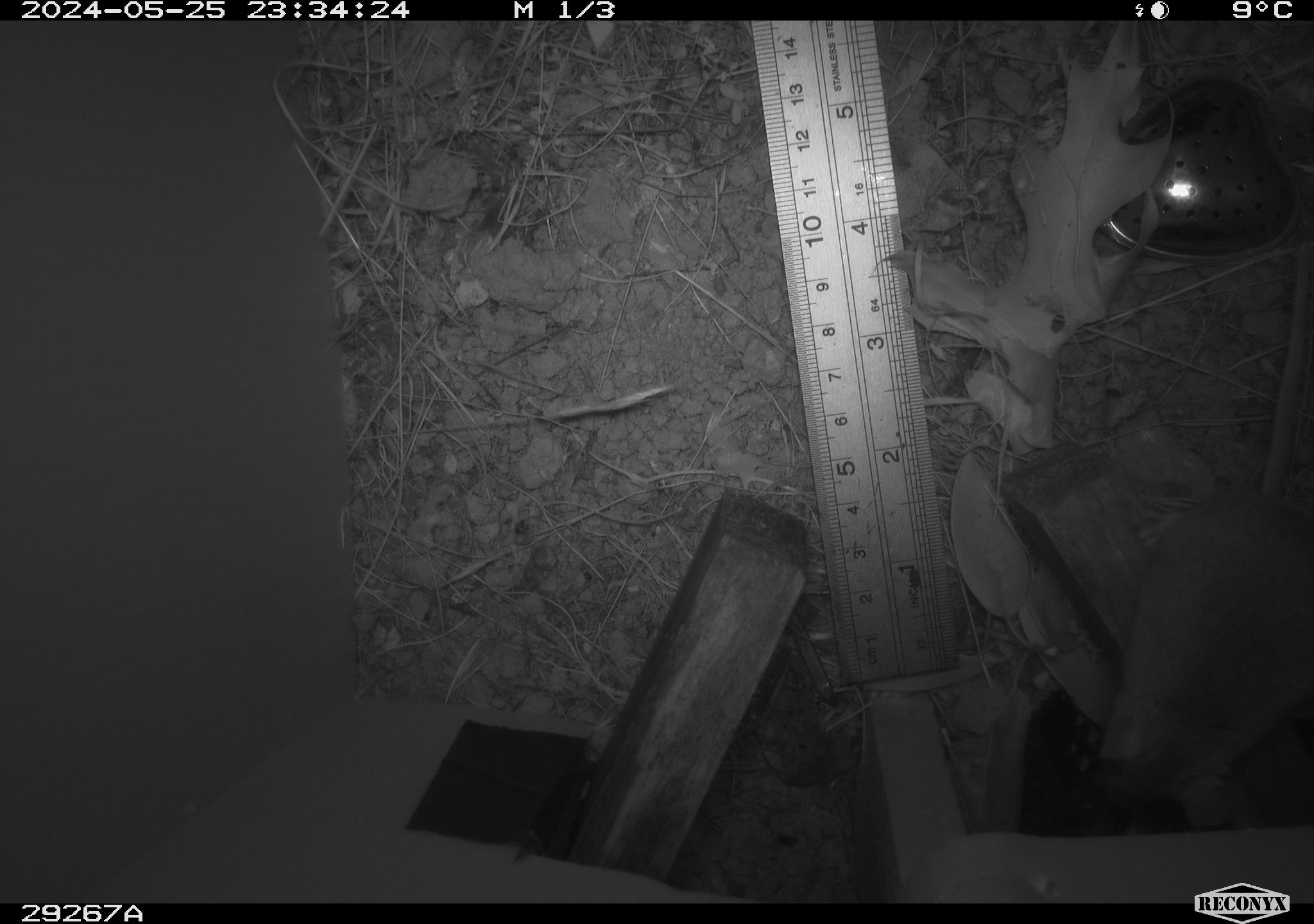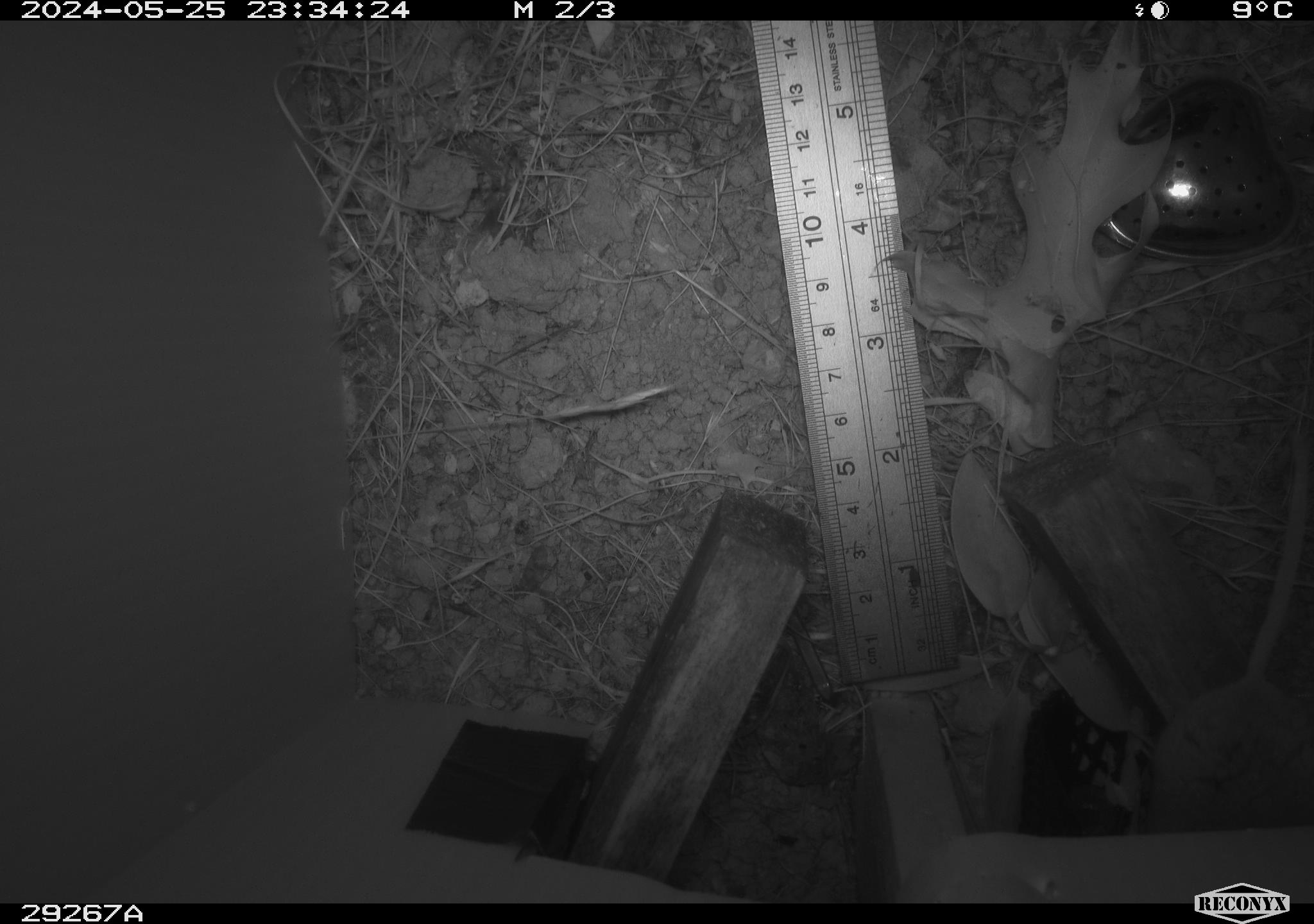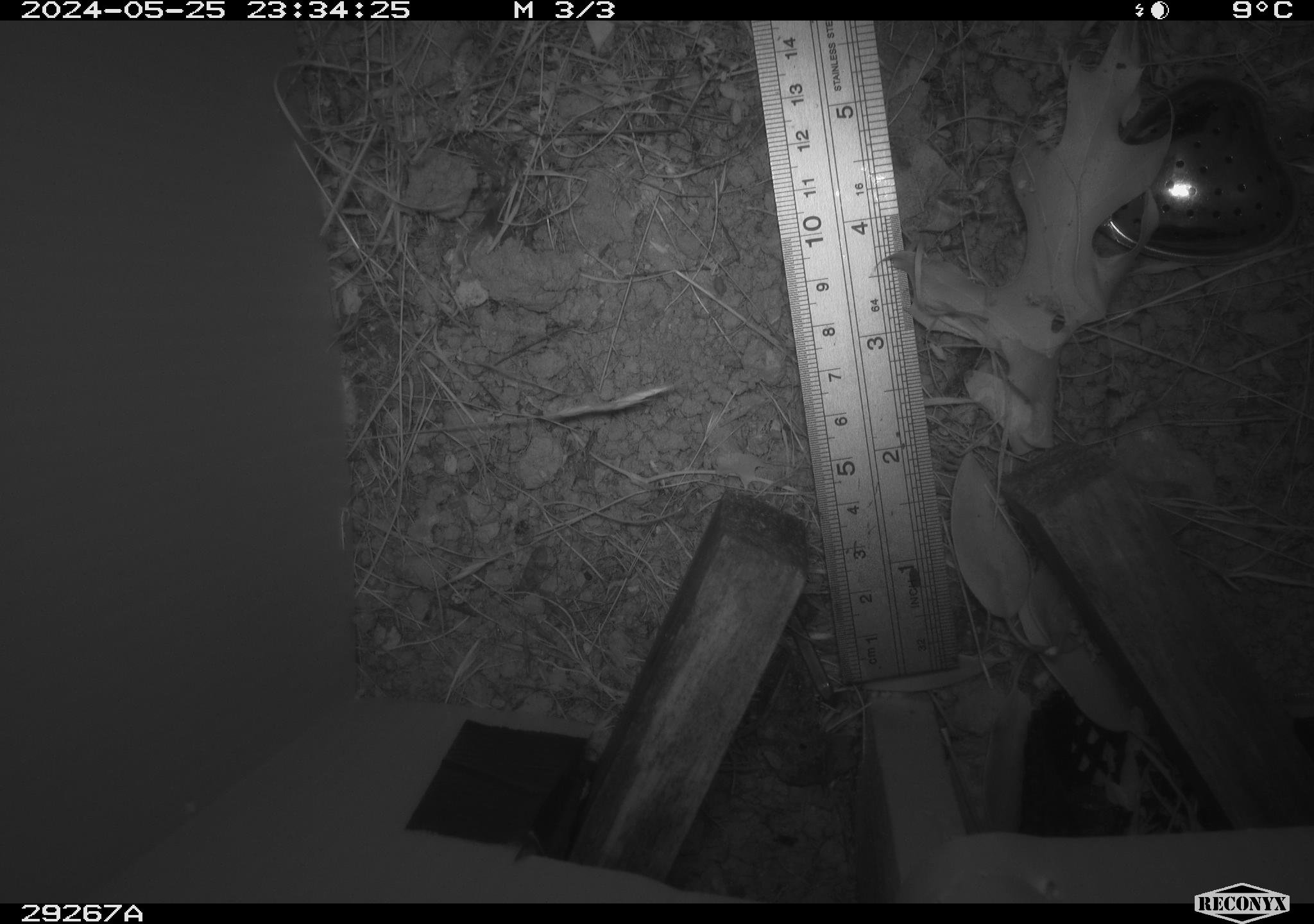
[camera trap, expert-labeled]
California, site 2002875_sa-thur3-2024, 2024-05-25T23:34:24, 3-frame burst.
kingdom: Animalia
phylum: Chordata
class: Mammalia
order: Rodentia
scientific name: Rodentia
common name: rodent